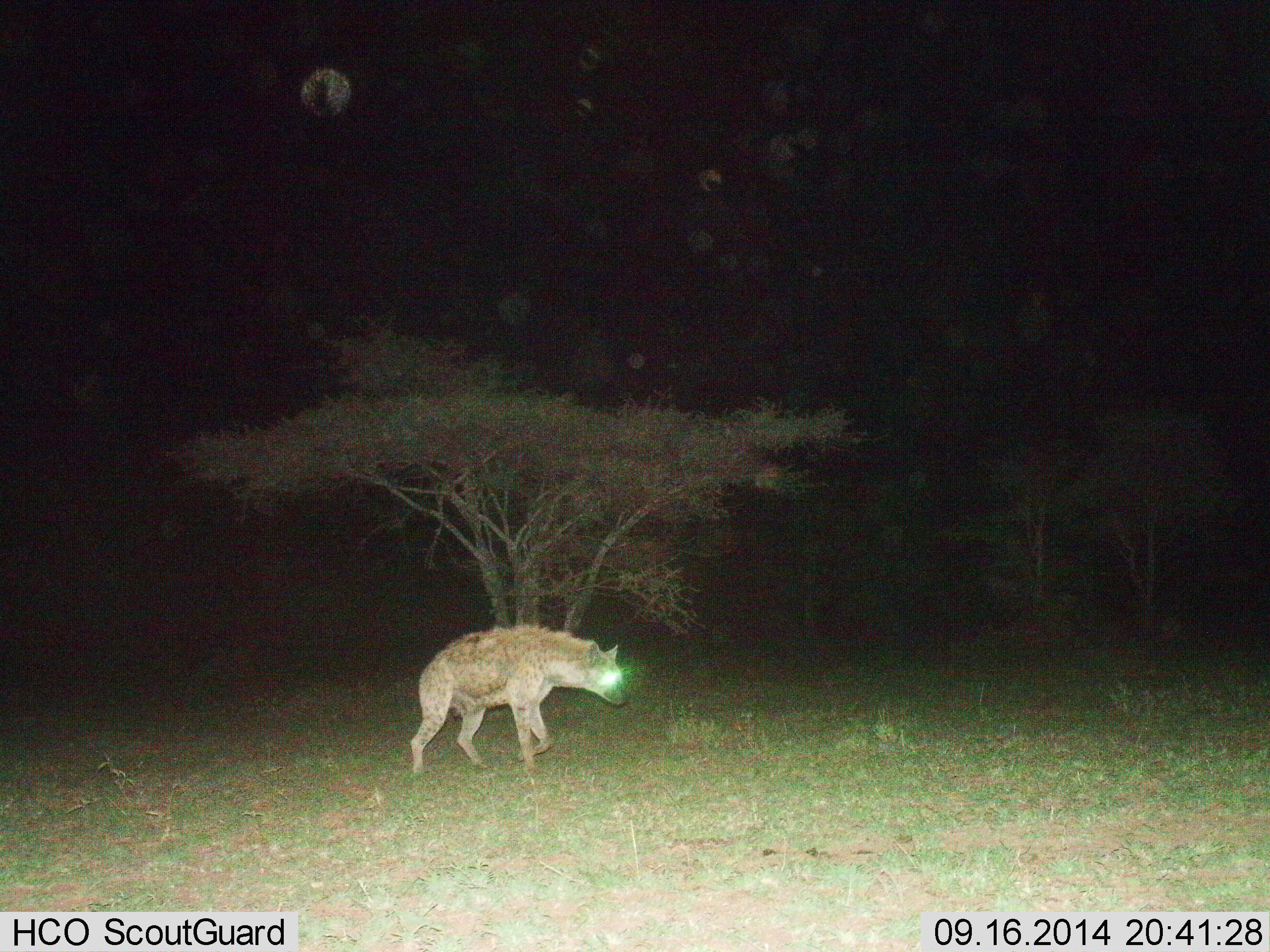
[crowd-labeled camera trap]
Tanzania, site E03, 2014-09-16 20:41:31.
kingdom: Animalia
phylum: Chordata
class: Mammalia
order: Carnivora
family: Hyaenidae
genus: Crocuta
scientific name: Crocuta crocuta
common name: spotted hyena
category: hyenaspotted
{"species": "hyenaspotted (spotted hyena) (Crocuta crocuta)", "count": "1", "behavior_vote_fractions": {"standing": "30%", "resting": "0%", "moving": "80%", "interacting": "0%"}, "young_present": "0%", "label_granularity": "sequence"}